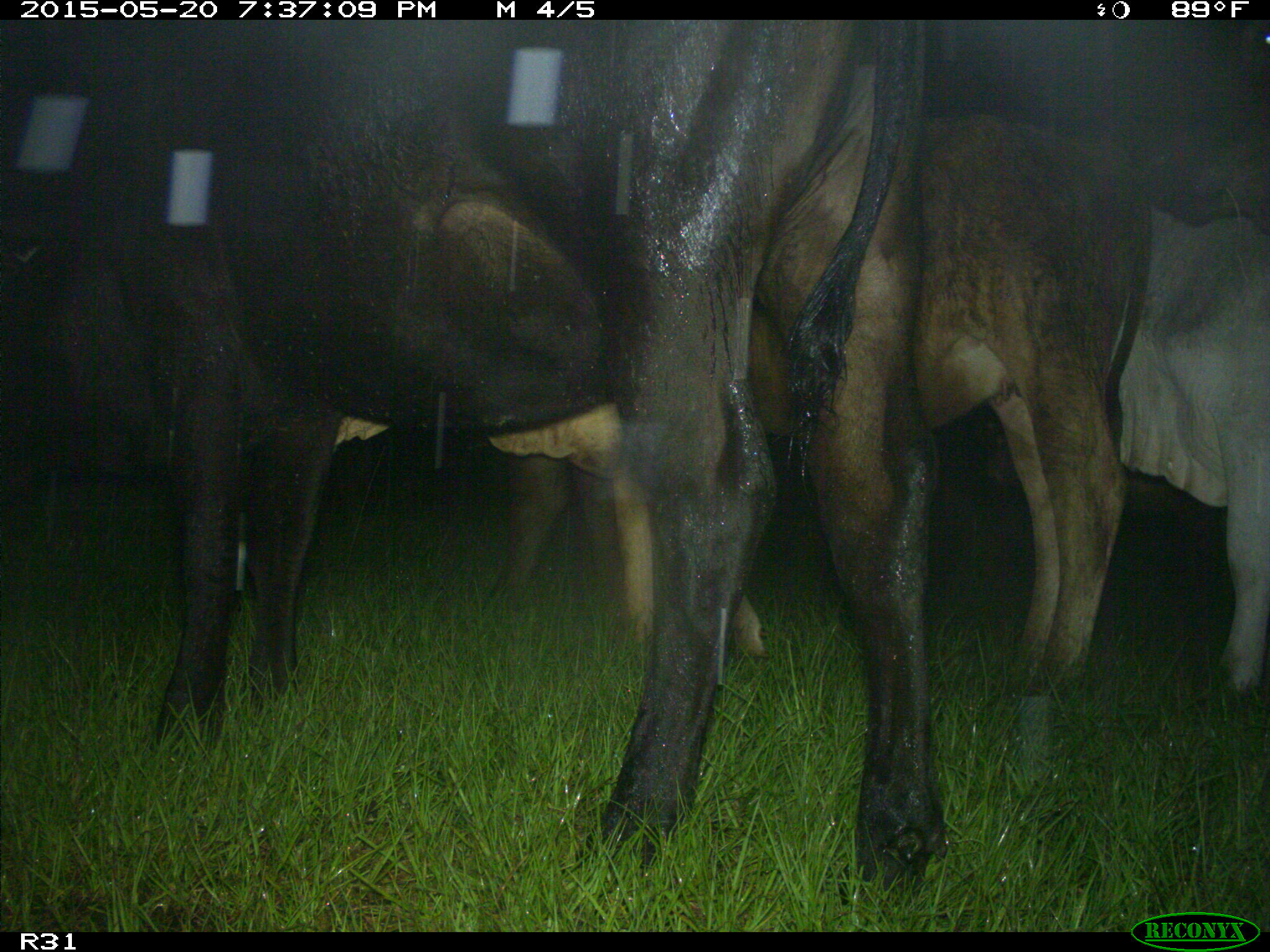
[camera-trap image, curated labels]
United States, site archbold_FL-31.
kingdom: Animalia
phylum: Chordata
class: Mammalia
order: Artiodactyla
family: Bovidae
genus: Bos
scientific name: Bos taurus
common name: domestic cow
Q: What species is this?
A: Bos taurus (domestic cow).